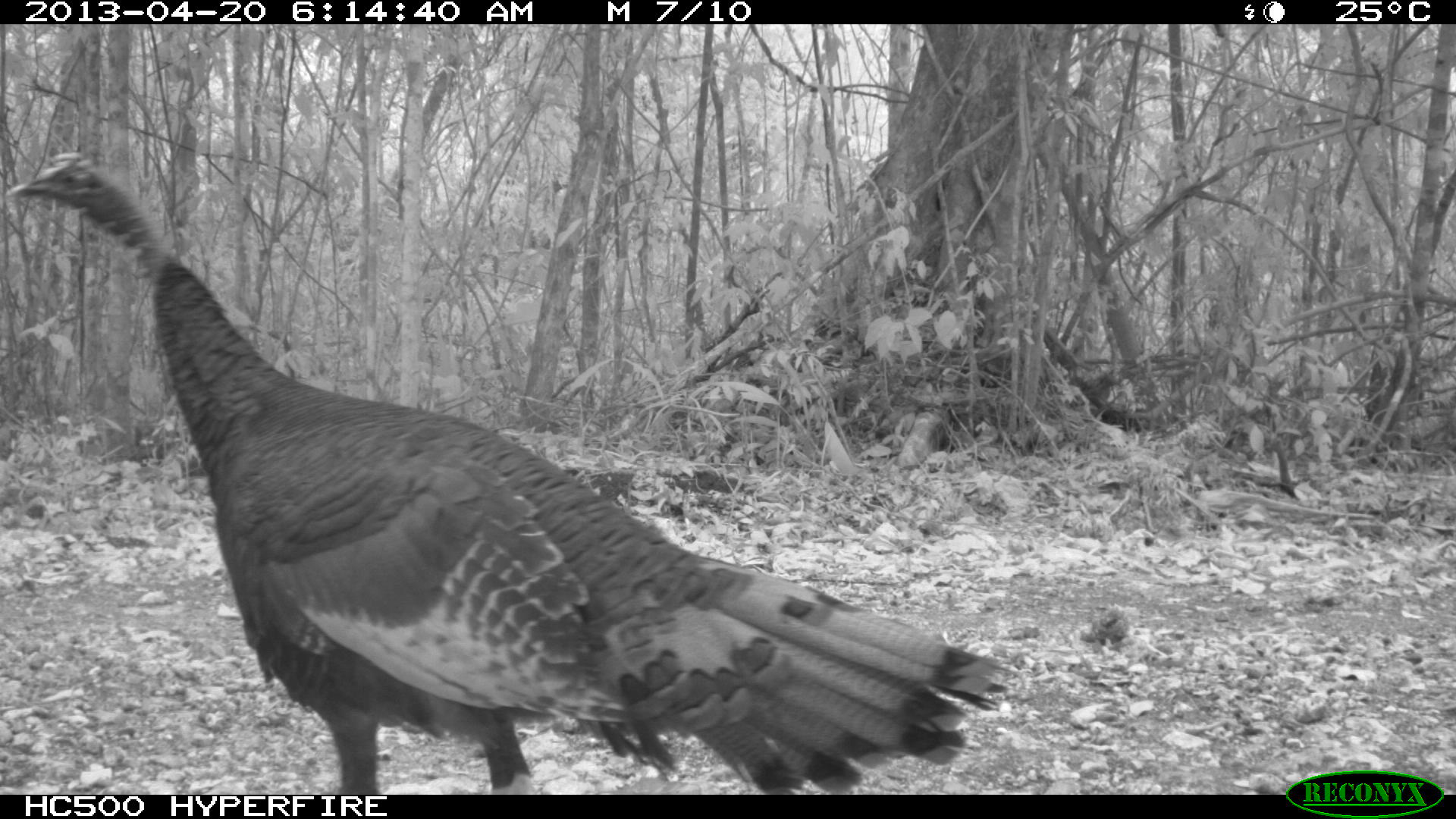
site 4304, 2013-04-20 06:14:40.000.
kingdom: Animalia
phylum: Chordata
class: Aves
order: Galliformes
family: Phasianidae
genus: Meleagris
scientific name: Meleagris ocellata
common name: ocellated turkey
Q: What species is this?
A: Meleagris ocellata (ocellated turkey).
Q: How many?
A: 1.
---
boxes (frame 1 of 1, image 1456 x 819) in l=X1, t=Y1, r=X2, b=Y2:
meleagris ocellata: l=0, t=149, r=1008, b=792